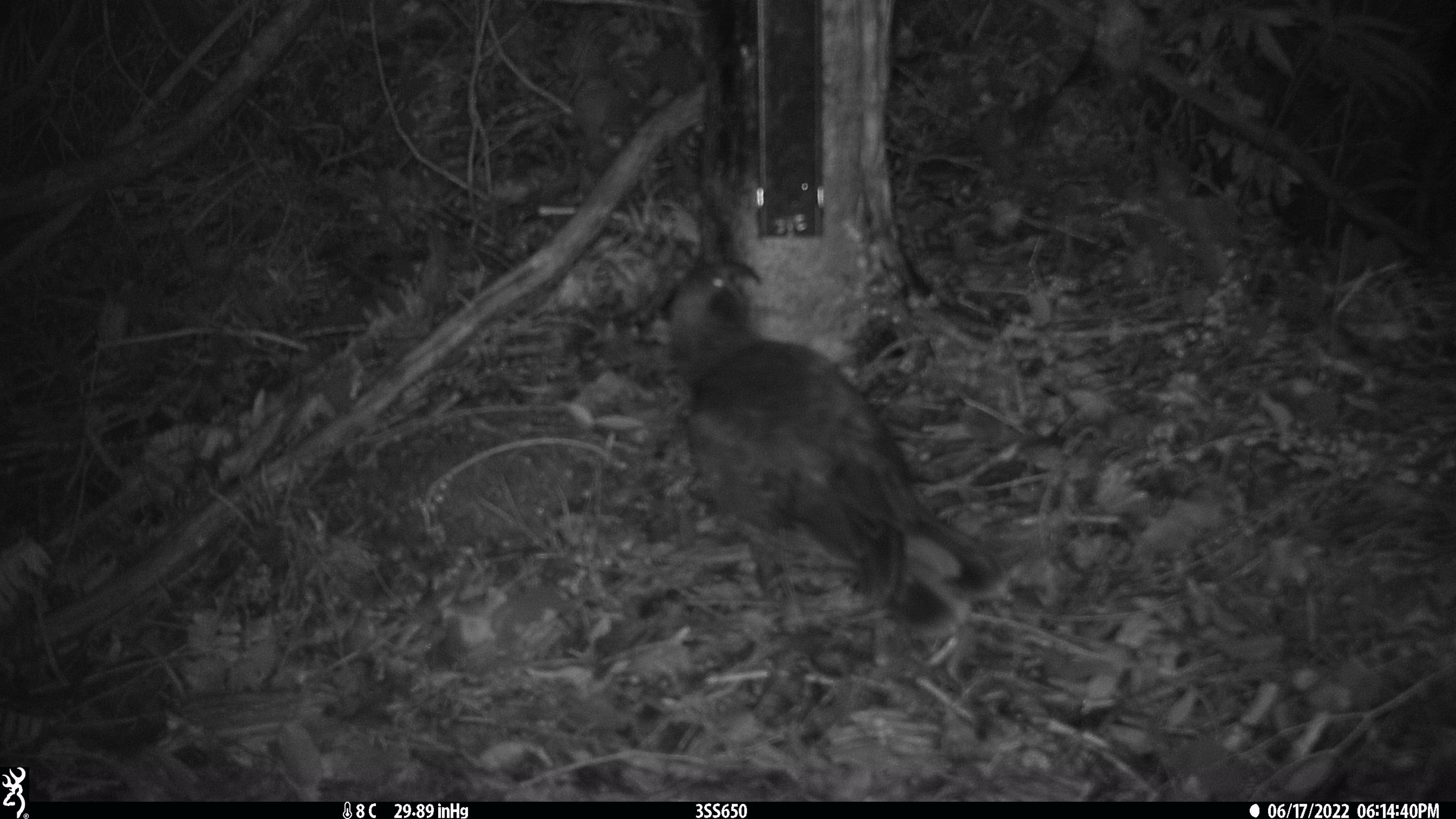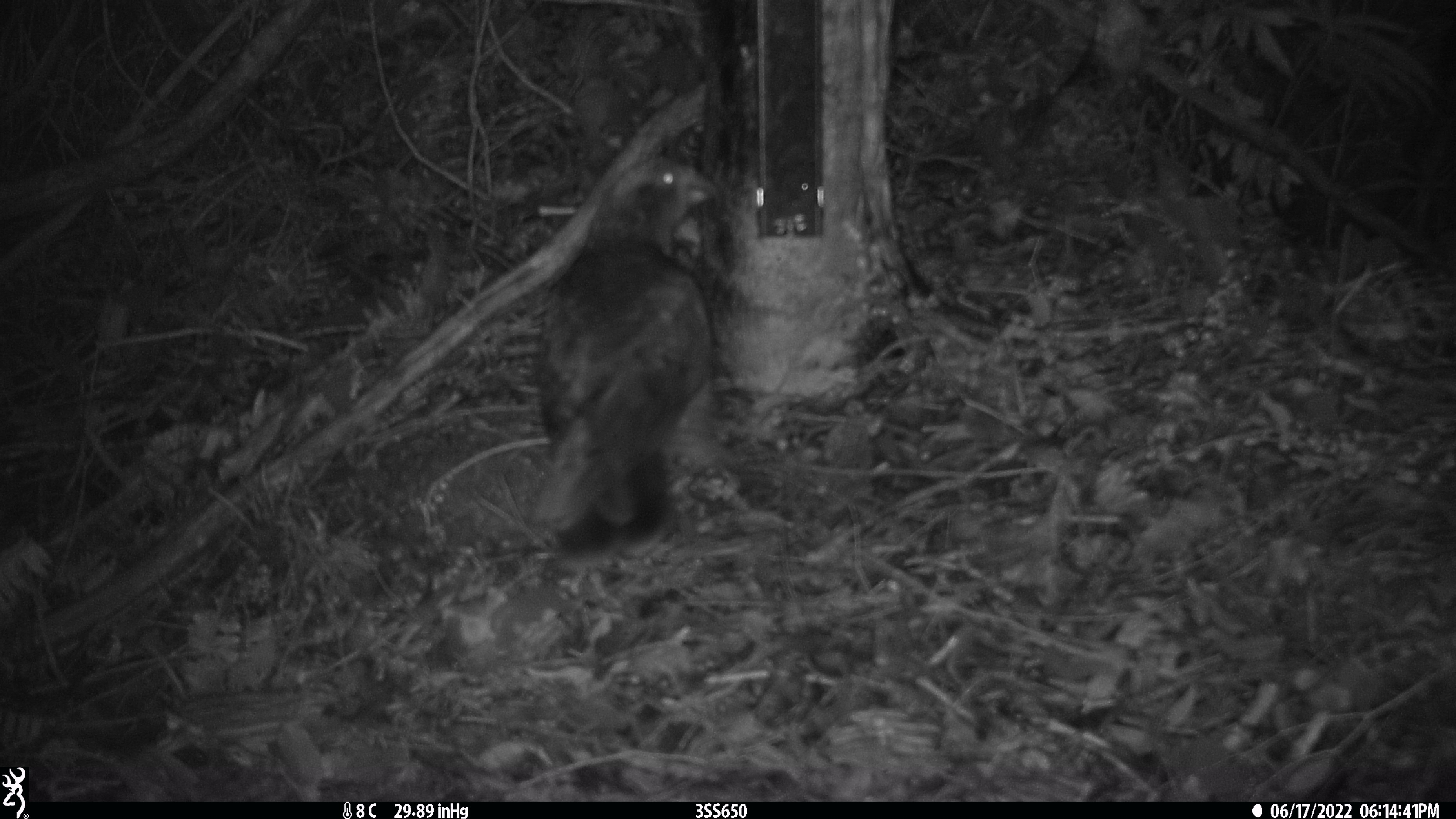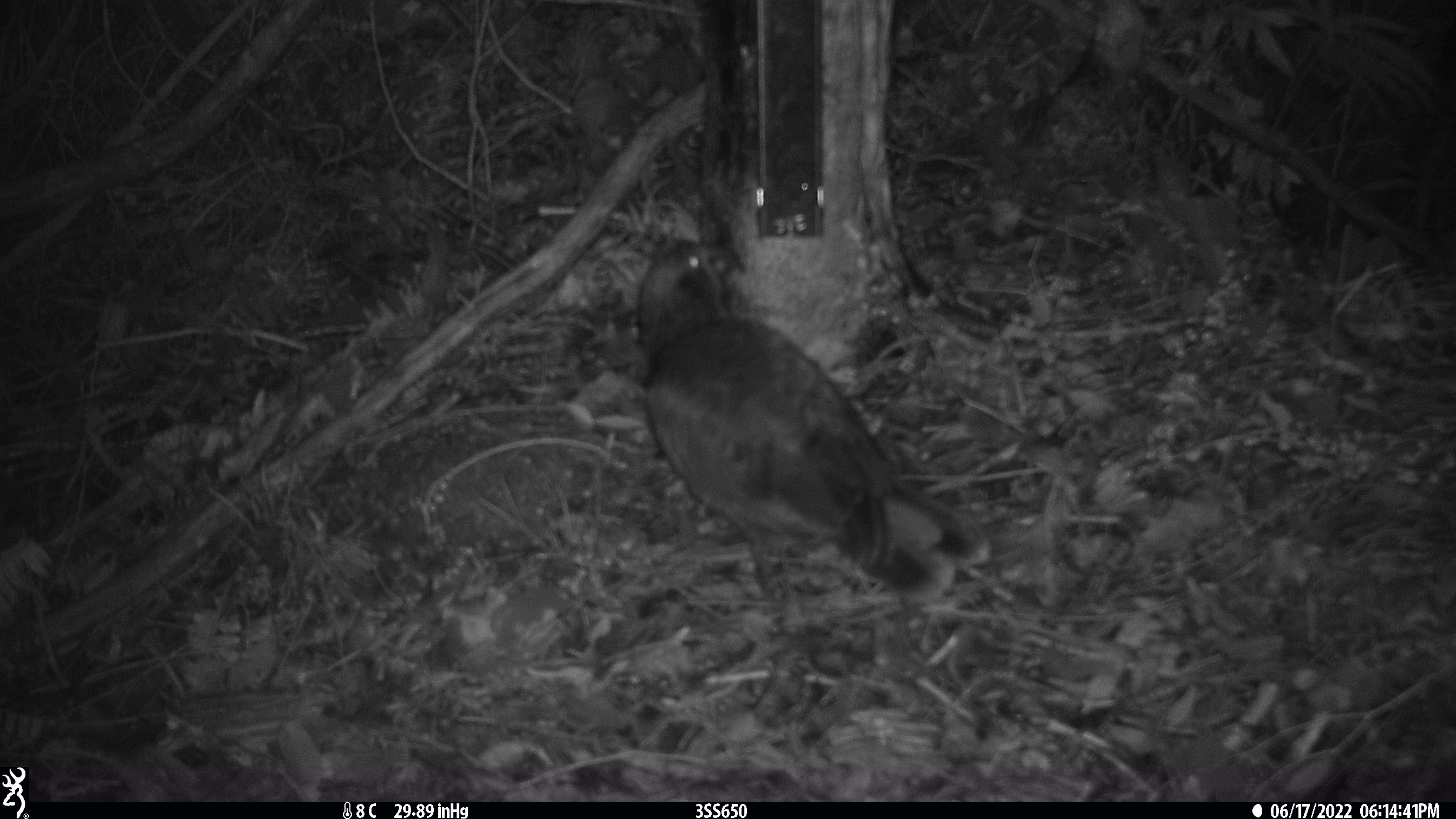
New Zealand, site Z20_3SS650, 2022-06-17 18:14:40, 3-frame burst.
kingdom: Animalia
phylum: Chordata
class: Aves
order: Psittaciformes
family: Strigopidae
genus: Nestor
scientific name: Nestor notabilis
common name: kea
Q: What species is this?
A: Kea (Nestor notabilis).